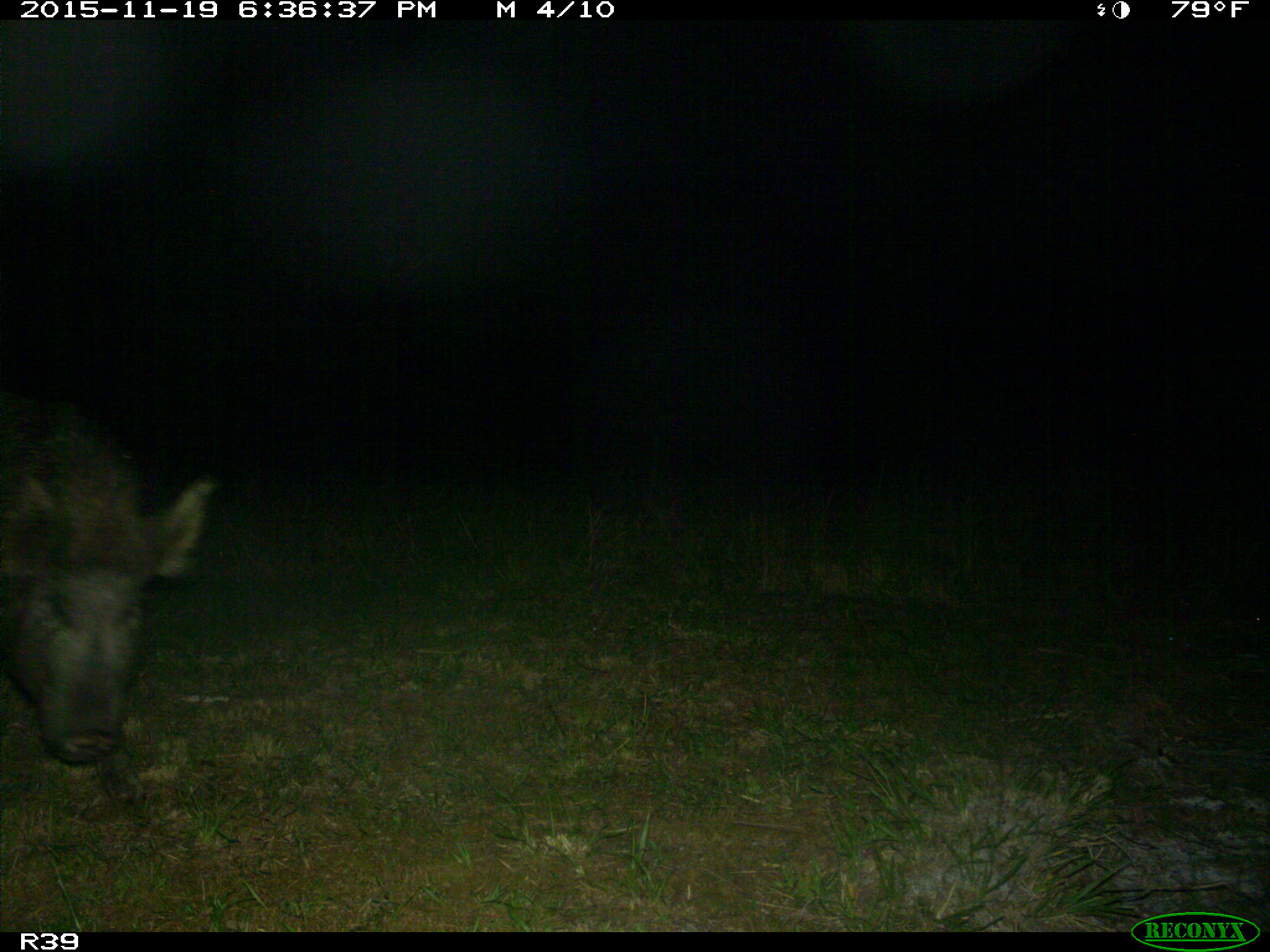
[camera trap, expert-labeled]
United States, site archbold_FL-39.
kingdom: Animalia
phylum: Chordata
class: Mammalia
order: Artiodactyla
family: Suidae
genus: Sus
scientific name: Sus scrofa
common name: wild boar